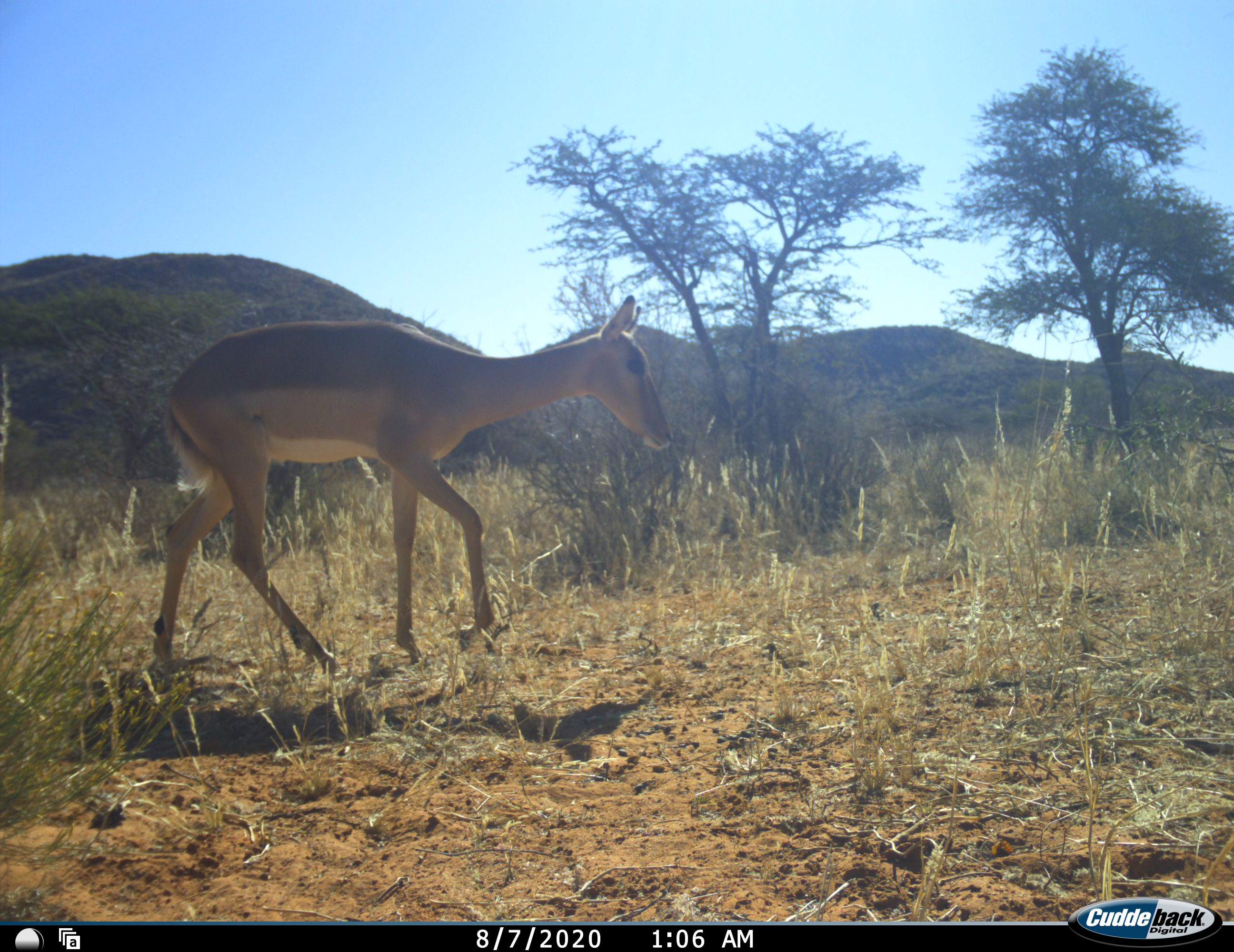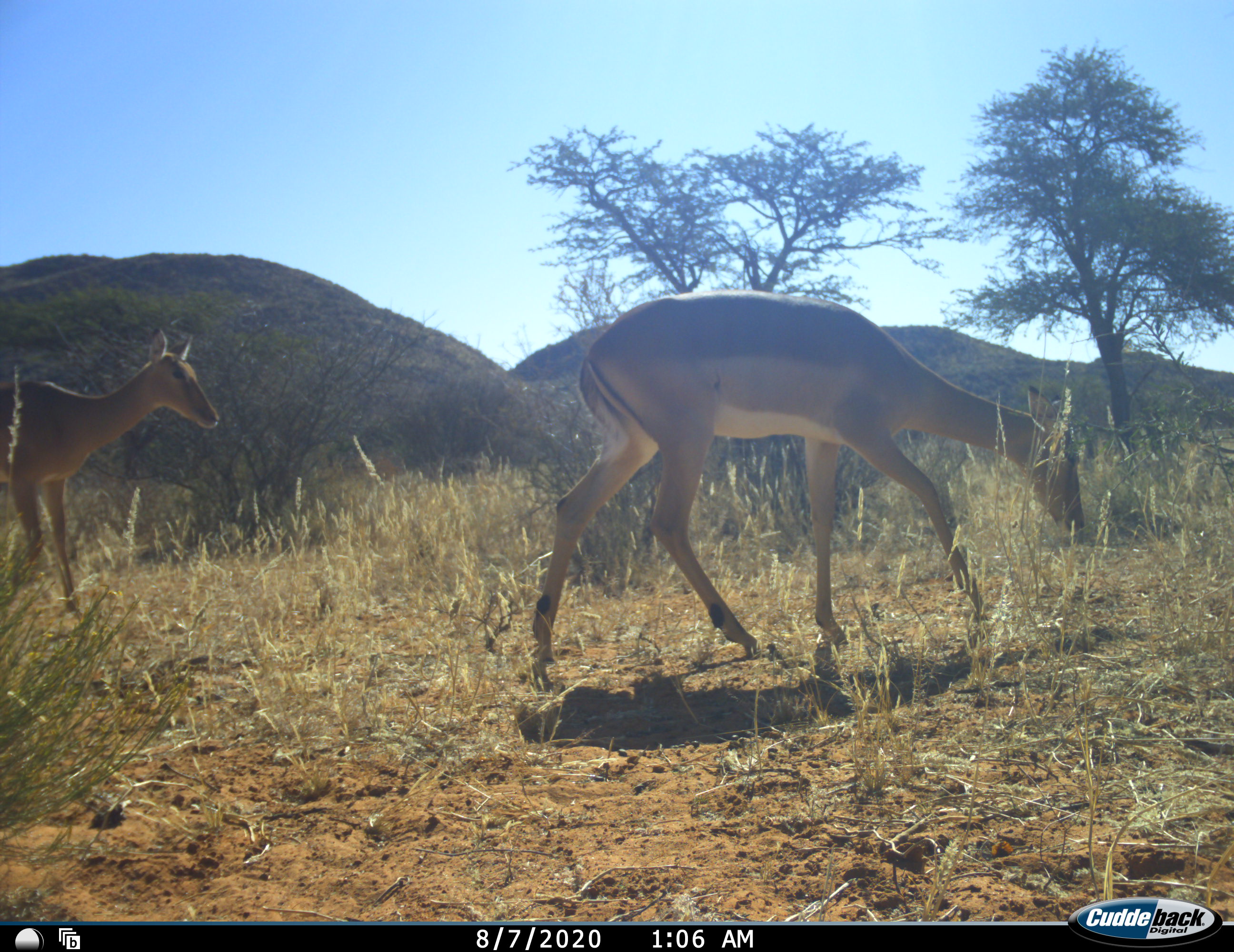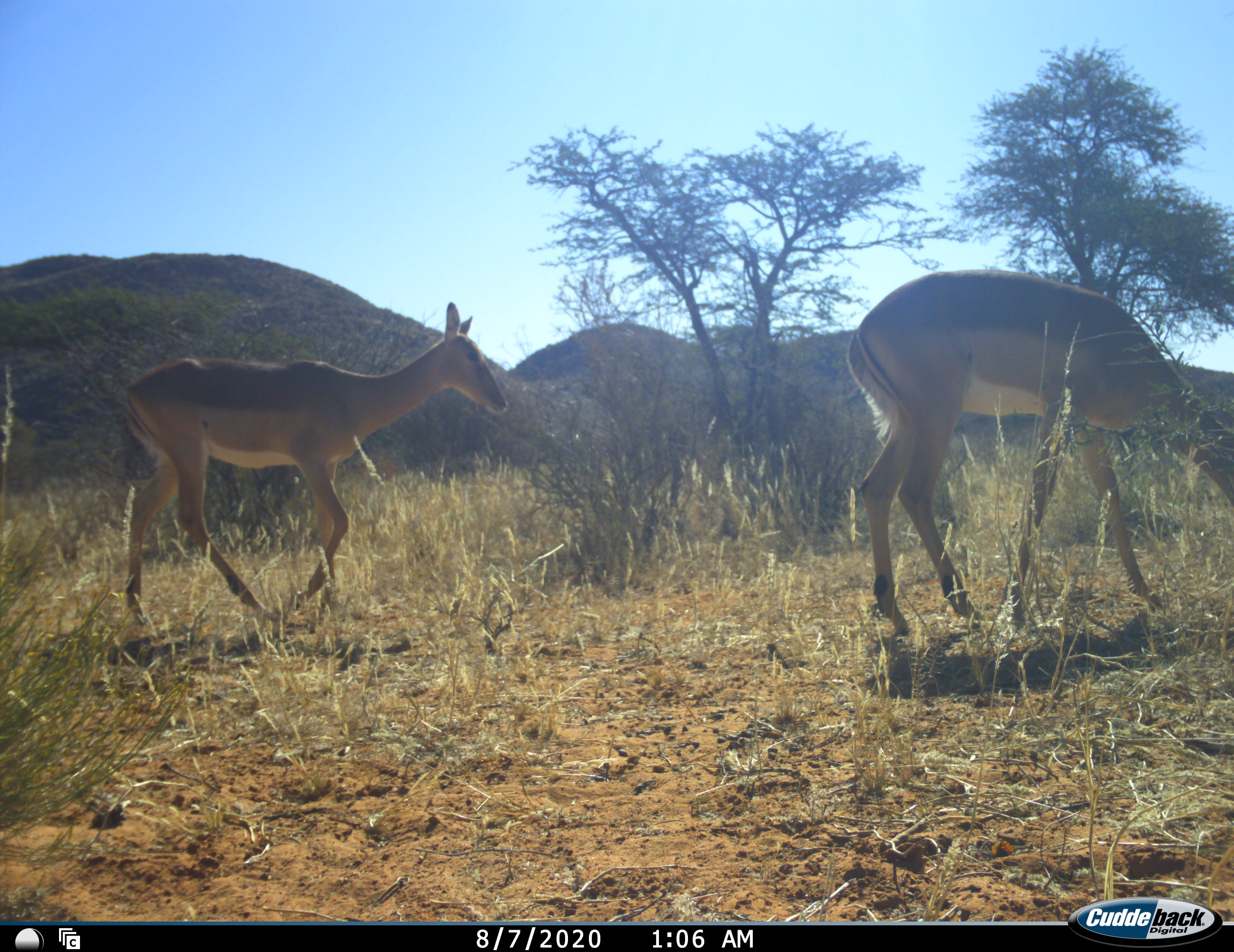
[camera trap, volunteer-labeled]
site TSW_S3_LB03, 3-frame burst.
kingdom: Animalia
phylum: Chordata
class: Mammalia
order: Artiodactyla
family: Bovidae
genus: Aepyceros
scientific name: Aepyceros melampus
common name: impala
Impala (Aepyceros melampus), count 2. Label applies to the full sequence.